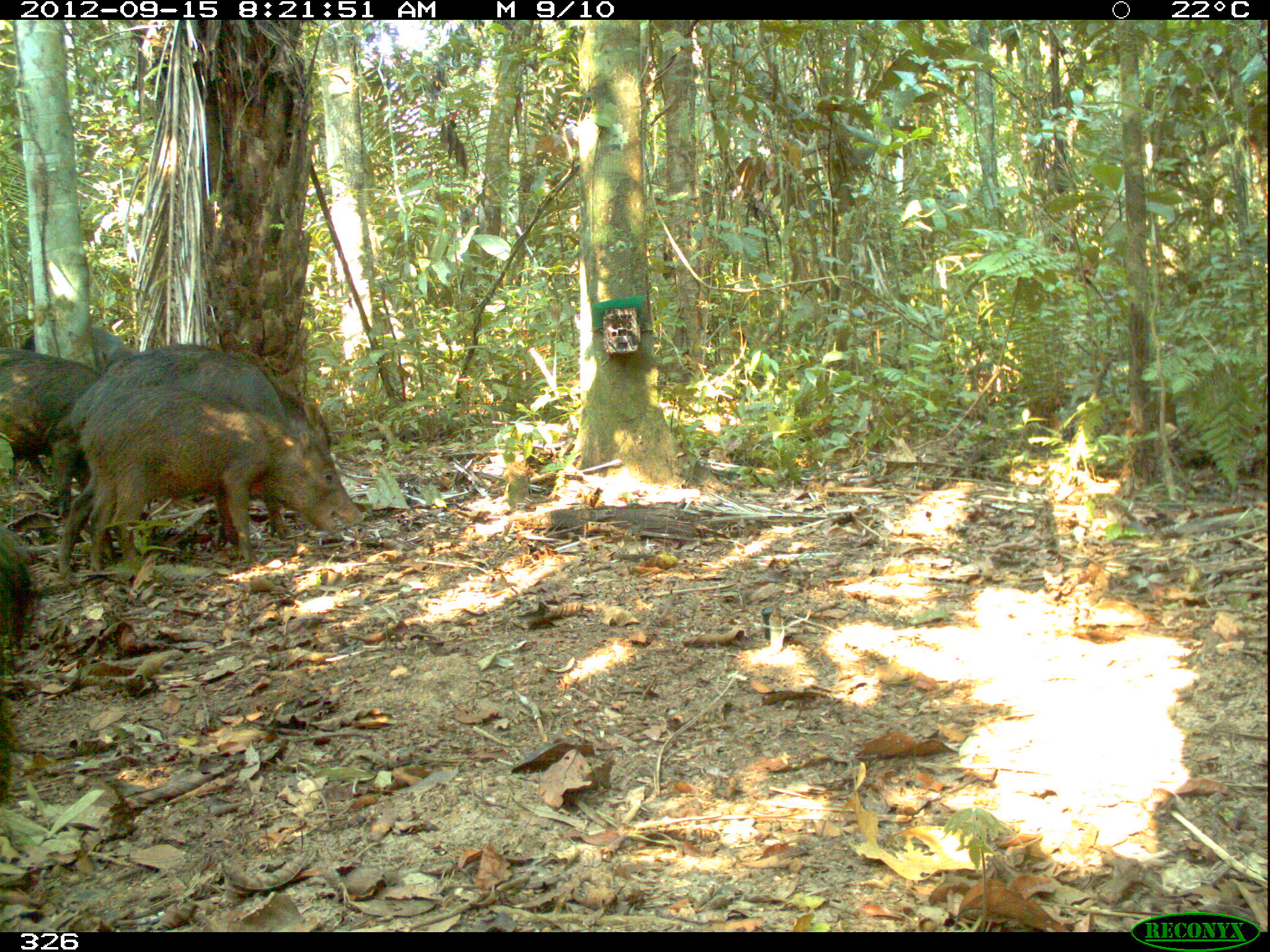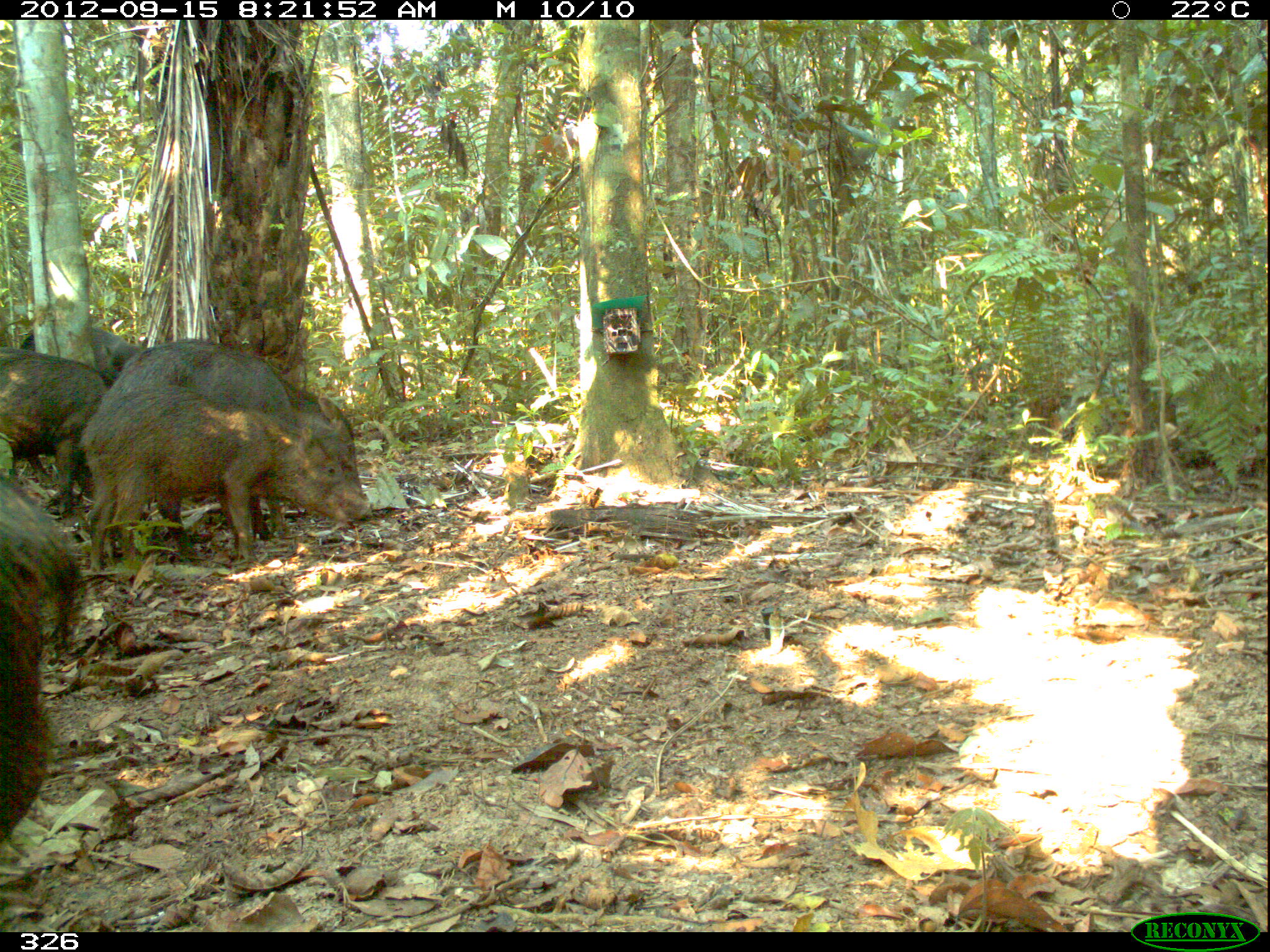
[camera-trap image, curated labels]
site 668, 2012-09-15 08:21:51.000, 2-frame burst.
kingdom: Animalia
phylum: Chordata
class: Mammalia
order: Artiodactyla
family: Tayassuidae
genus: Tayassu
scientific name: Tayassu pecari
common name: white-lipped peccary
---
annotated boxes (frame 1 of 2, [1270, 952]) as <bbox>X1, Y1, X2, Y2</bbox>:
tayassu pecari: <bbox>68, 339, 340, 554</bbox>; <bbox>59, 387, 361, 574</bbox>; <bbox>2, 349, 100, 513</bbox>; <bbox>0, 524, 36, 804</bbox>; <bbox>16, 323, 134, 377</bbox>